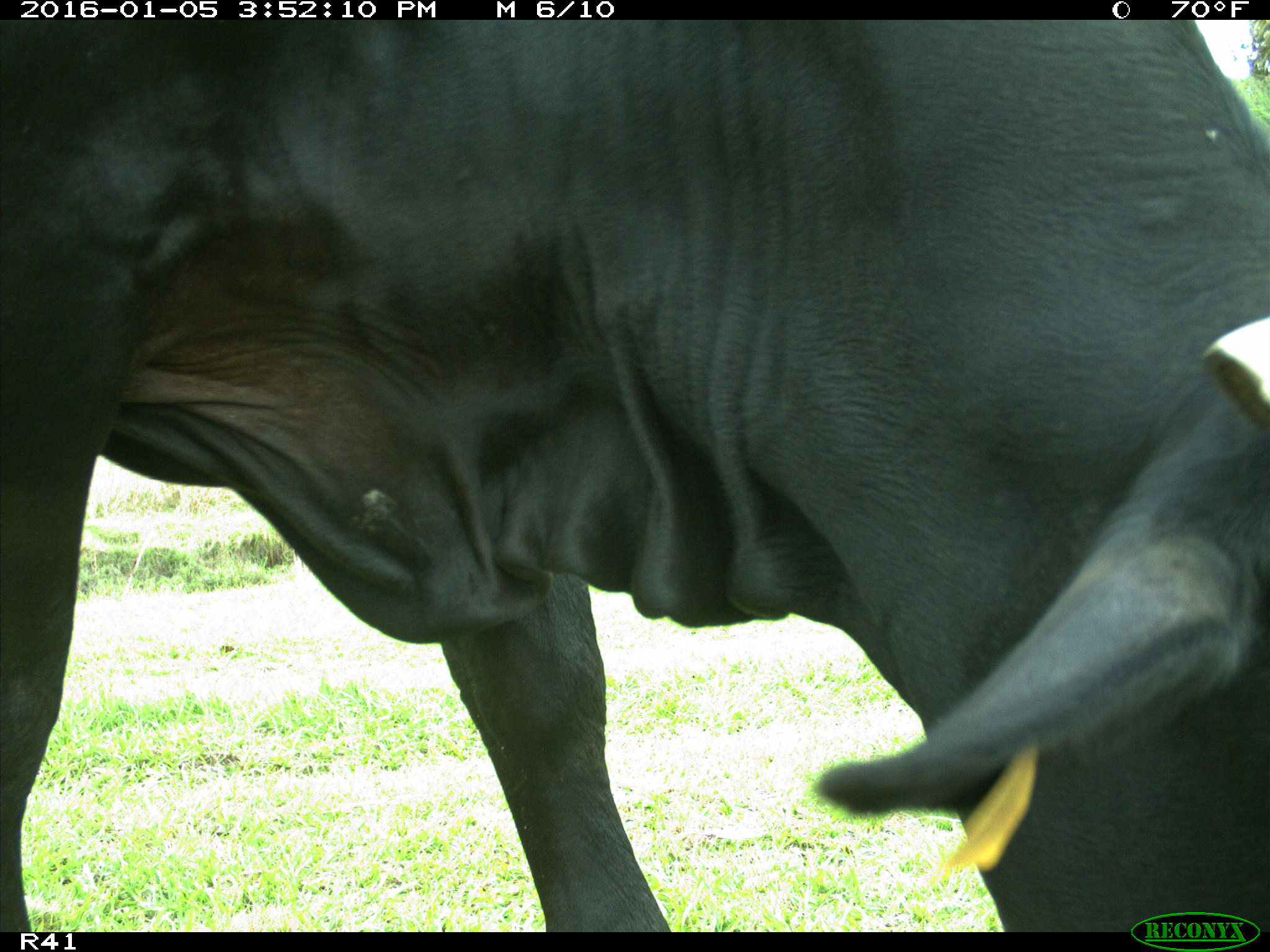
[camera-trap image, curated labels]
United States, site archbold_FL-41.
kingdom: Animalia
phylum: Chordata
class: Mammalia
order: Artiodactyla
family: Bovidae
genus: Bos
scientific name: Bos taurus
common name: domestic cow